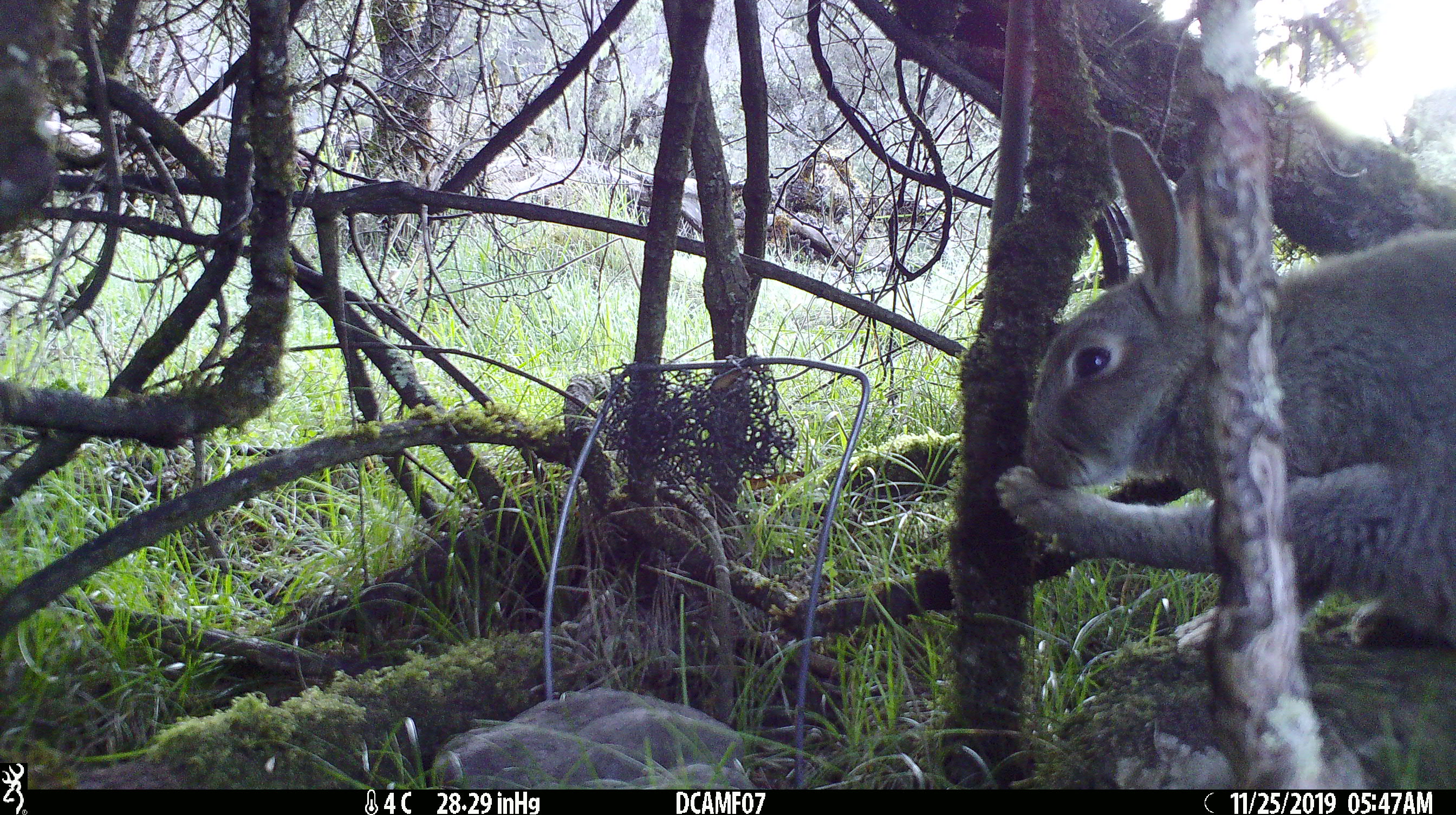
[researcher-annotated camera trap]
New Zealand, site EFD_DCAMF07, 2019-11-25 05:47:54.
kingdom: Animalia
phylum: Chordata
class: Mammalia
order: Lagomorpha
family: Leporidae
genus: Oryctolagus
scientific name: Oryctolagus cuniculus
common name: european rabbit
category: rabbit